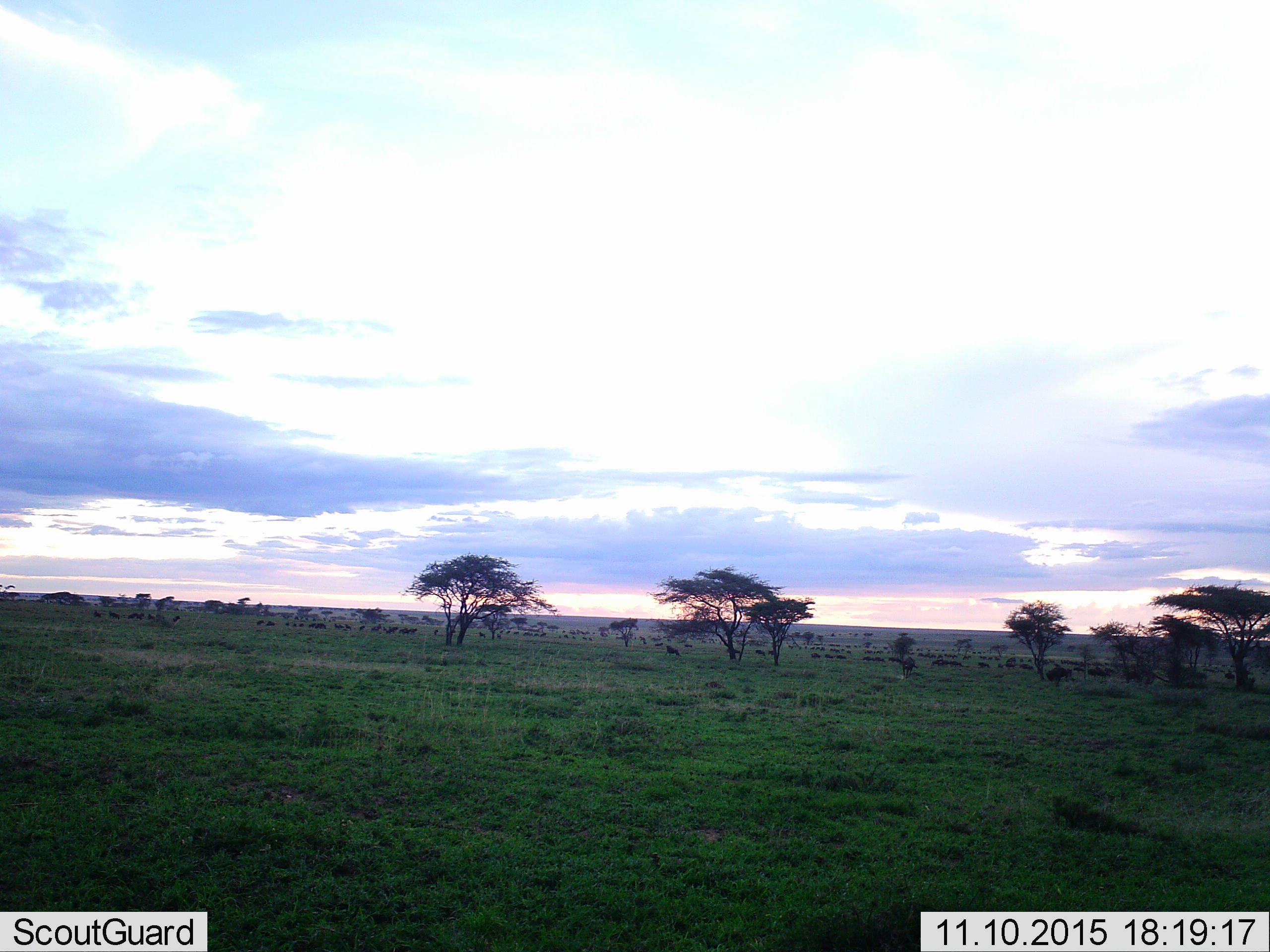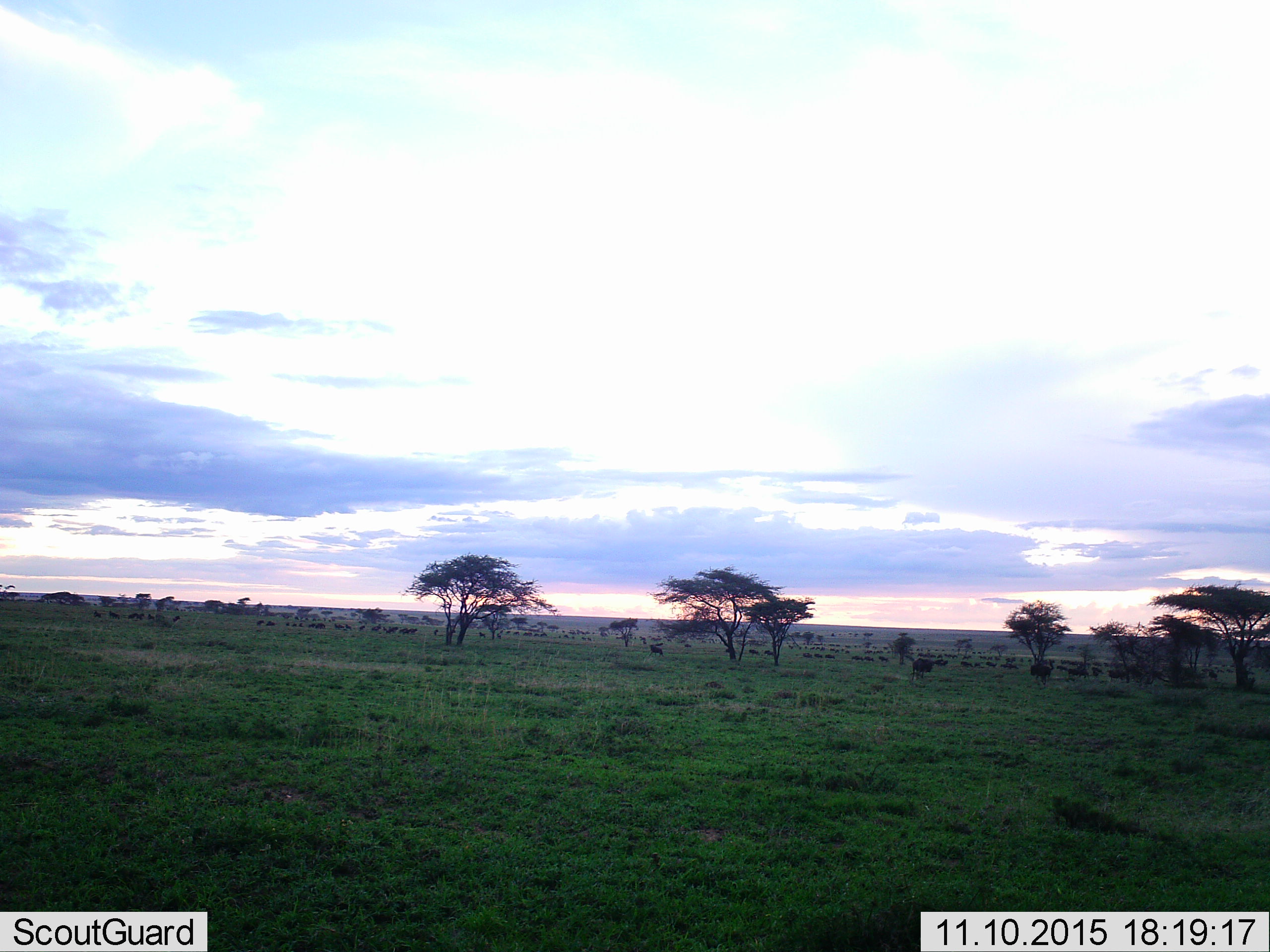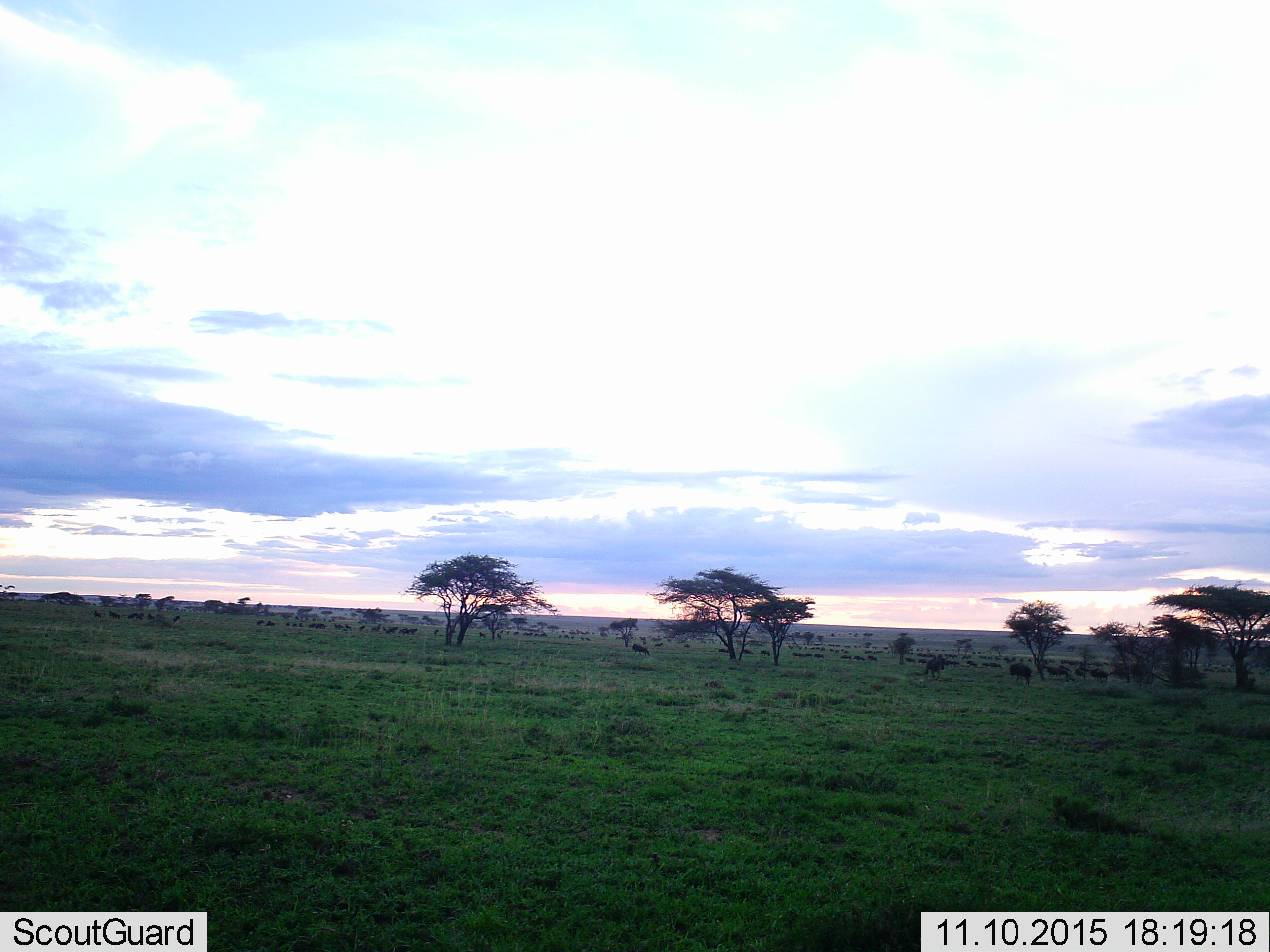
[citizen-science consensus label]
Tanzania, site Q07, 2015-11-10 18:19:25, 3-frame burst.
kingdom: Animalia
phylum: Chordata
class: Mammalia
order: Artiodactyla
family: Bovidae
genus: Connochaetes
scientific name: Connochaetes taurinus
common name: blue wildebeest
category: wildebeest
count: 51+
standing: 80%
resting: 20%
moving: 80%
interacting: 0%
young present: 0%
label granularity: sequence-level